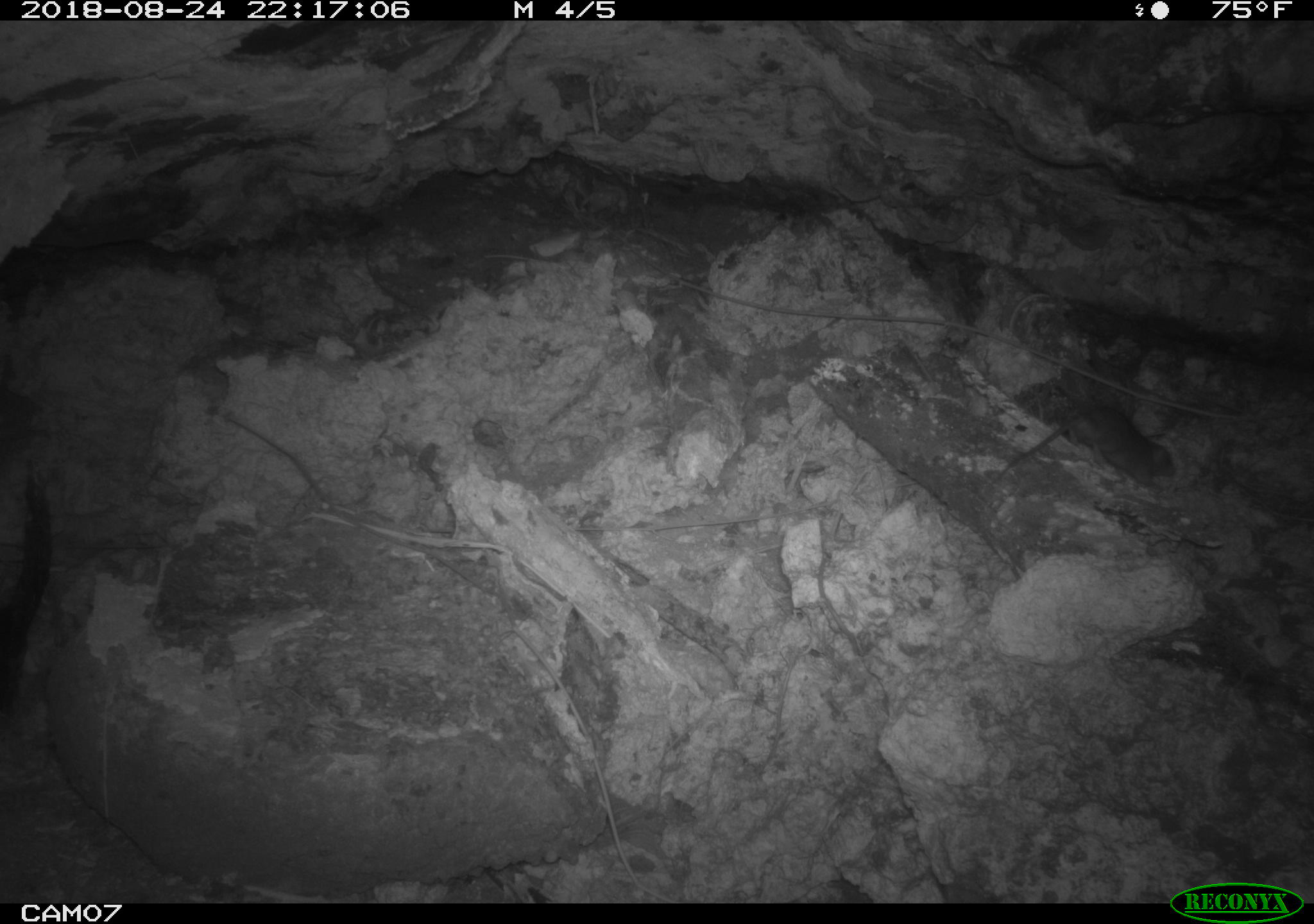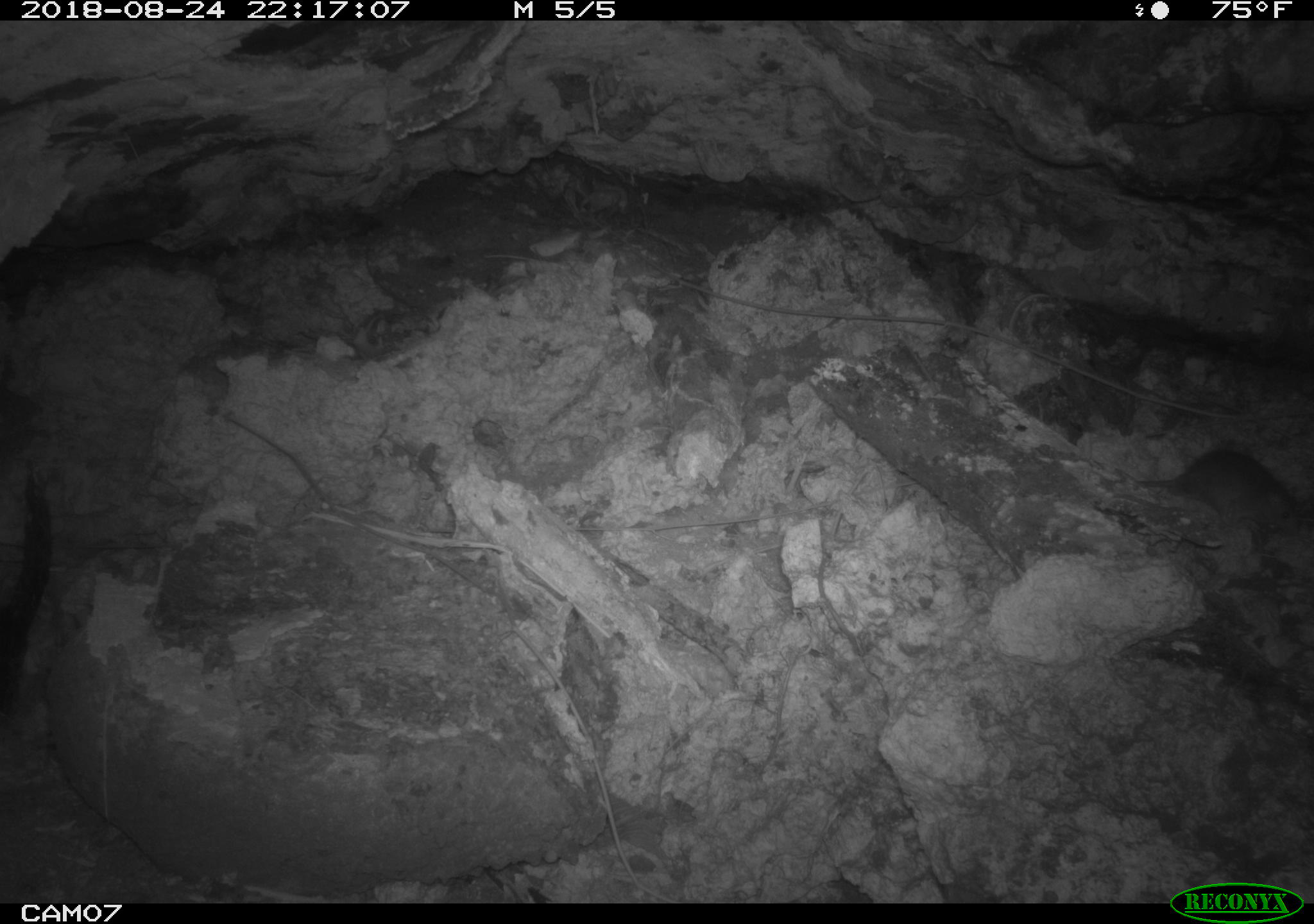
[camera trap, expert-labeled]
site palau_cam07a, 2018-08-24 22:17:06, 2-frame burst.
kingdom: Animalia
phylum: Chordata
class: Mammalia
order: Rodentia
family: Muridae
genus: Rattus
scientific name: Rattus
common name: rat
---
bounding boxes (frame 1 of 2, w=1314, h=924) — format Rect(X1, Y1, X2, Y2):
rat: Rect(1003, 390, 1188, 500)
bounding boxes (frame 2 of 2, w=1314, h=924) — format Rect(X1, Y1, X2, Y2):
rat: Rect(1105, 441, 1312, 543)